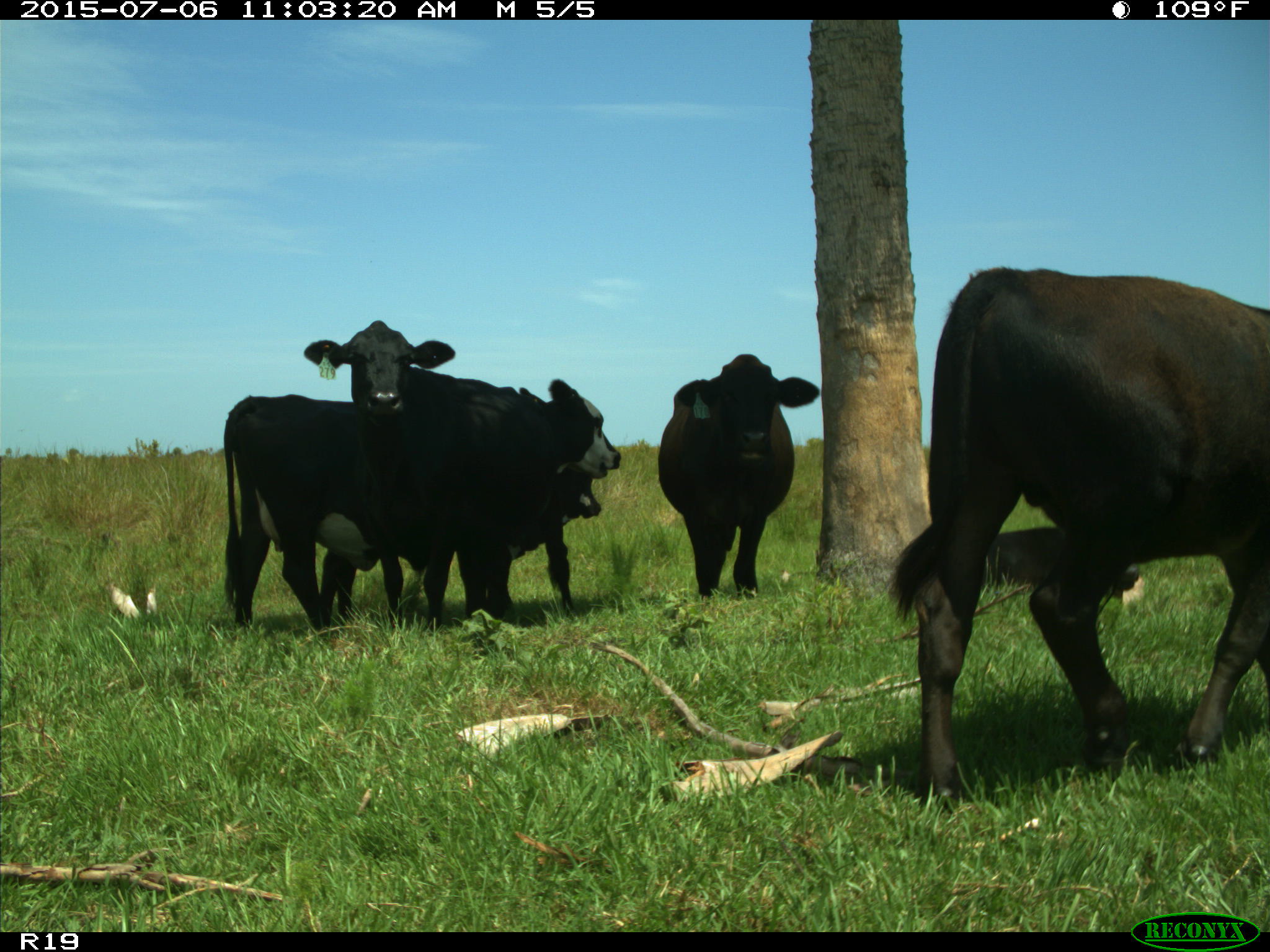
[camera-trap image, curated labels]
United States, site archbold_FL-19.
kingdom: Animalia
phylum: Chordata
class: Mammalia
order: Artiodactyla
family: Bovidae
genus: Bos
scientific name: Bos taurus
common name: domestic cow